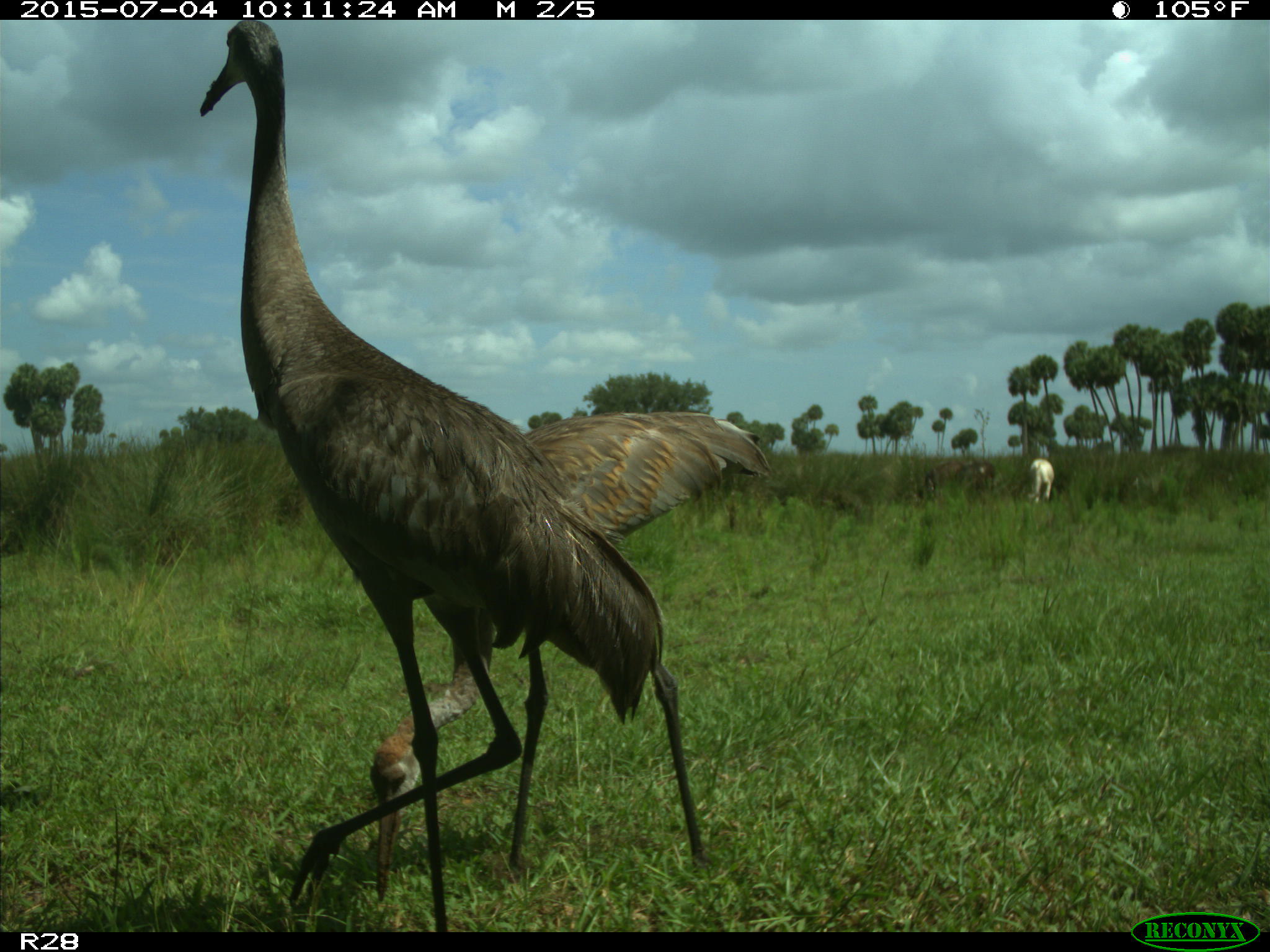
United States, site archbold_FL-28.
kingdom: Animalia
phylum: Chordata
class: Mammalia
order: Artiodactyla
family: Bovidae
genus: Bos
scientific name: Bos taurus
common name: domestic cow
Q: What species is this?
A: Bos taurus (domestic cow).